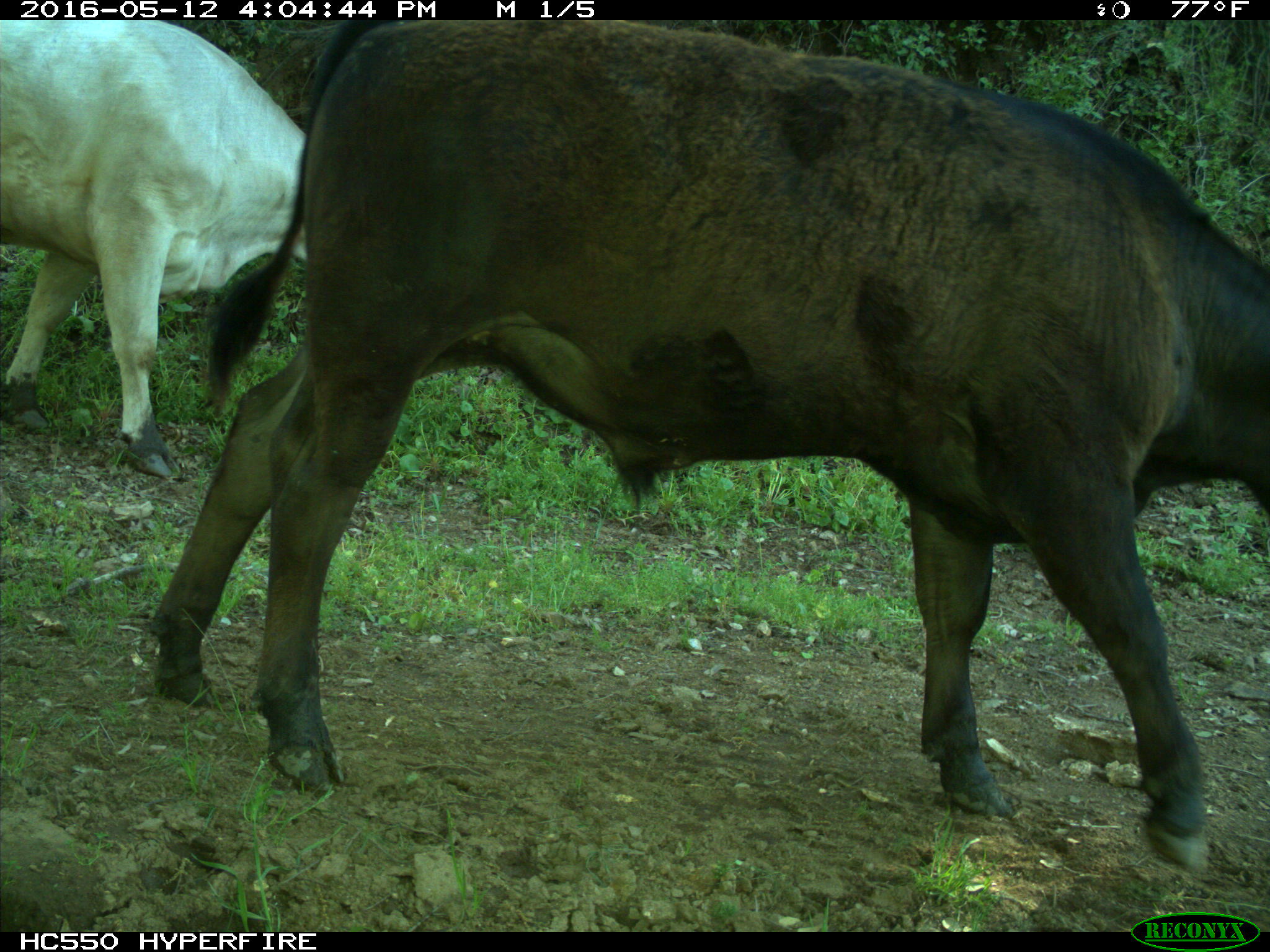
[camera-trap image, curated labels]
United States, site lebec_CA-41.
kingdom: Animalia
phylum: Chordata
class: Mammalia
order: Artiodactyla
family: Bovidae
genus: Bos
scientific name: Bos taurus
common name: domestic cow